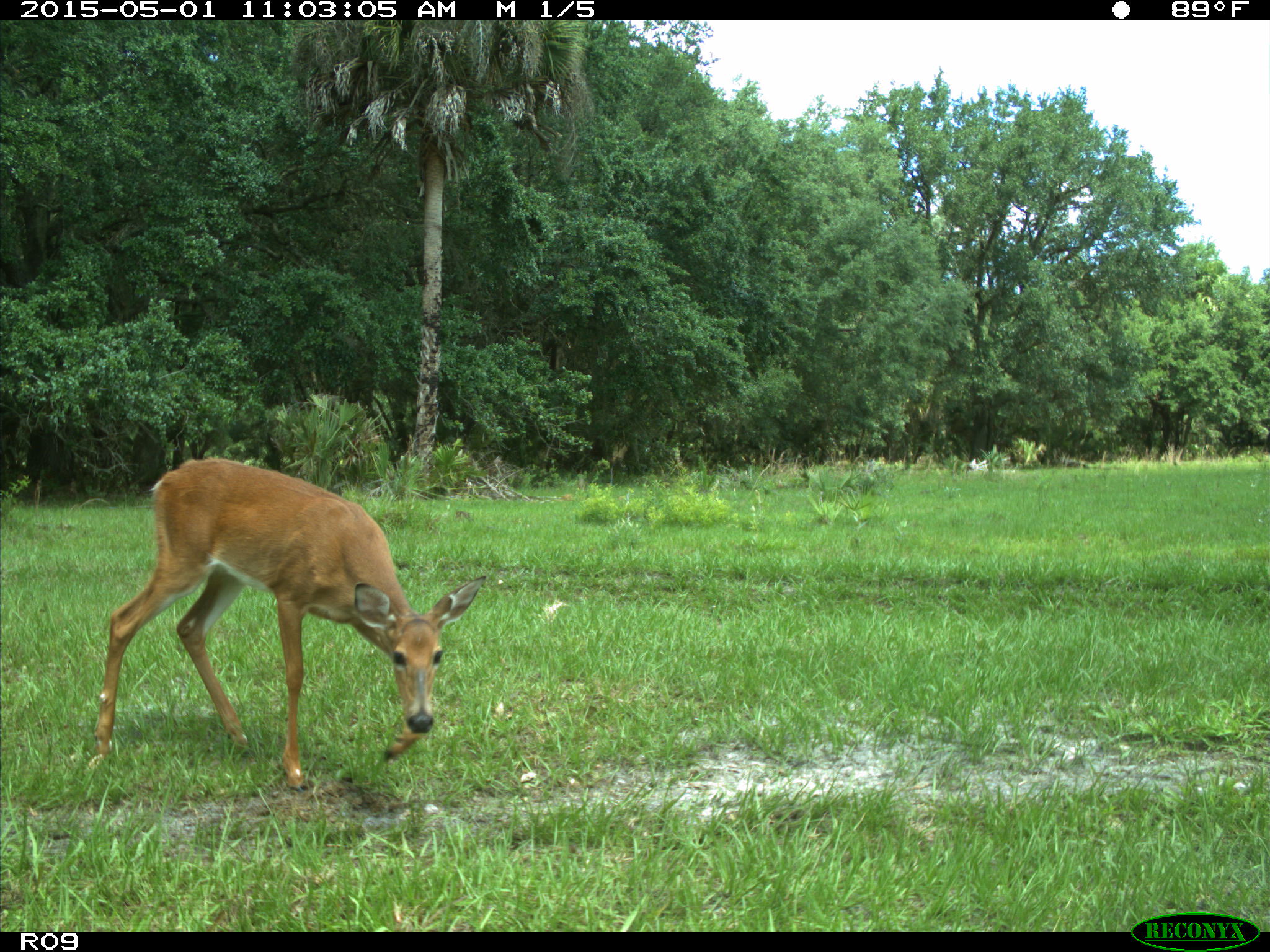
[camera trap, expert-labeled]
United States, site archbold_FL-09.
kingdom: Animalia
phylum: Chordata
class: Mammalia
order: Artiodactyla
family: Cervidae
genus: Odocoileus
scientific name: Odocoileus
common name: deer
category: unidentified deer